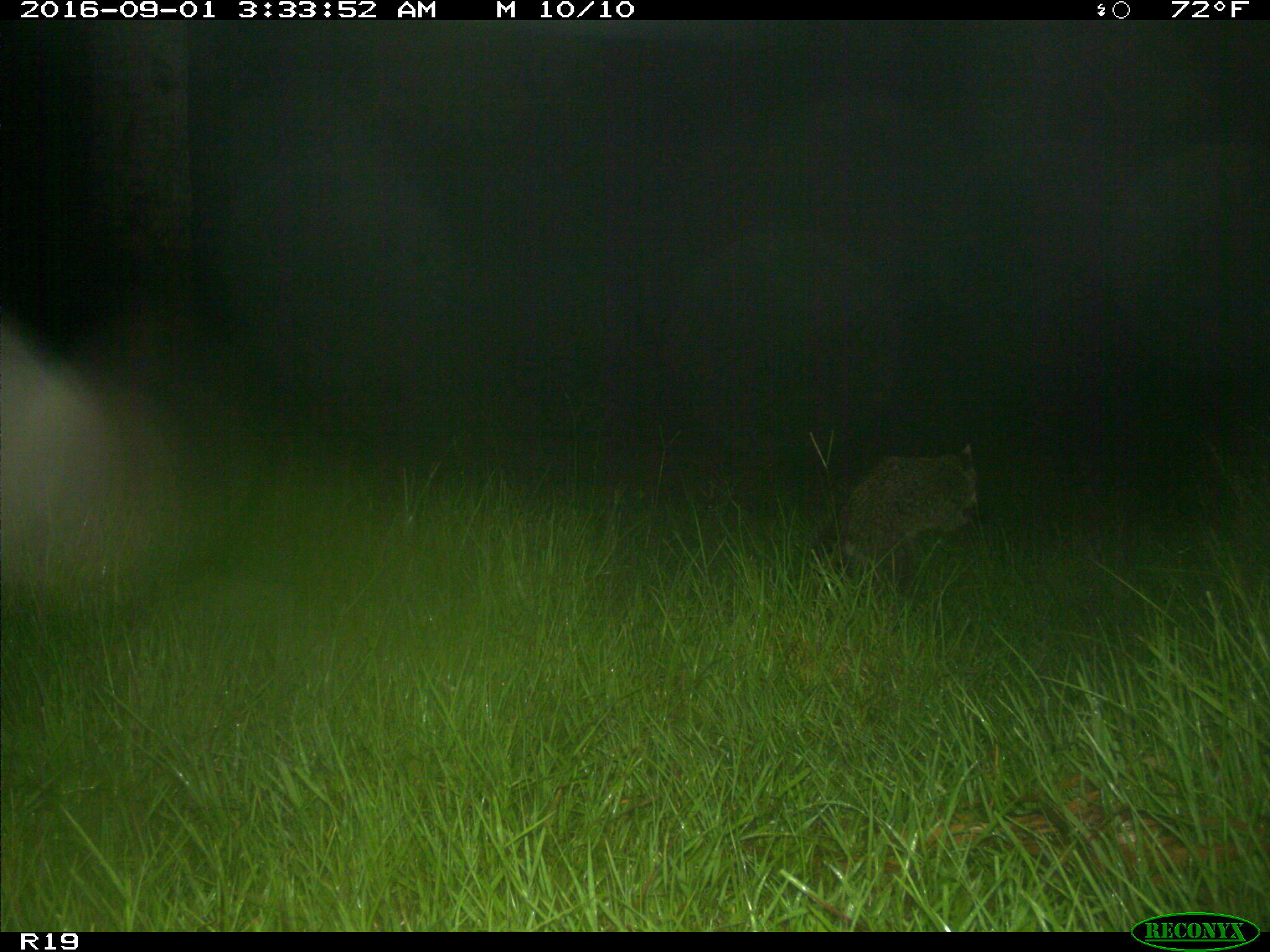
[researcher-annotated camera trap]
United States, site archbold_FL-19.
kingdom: Animalia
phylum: Chordata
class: Mammalia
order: Carnivora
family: Procyonidae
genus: Procyon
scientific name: Procyon lotor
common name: common raccoon